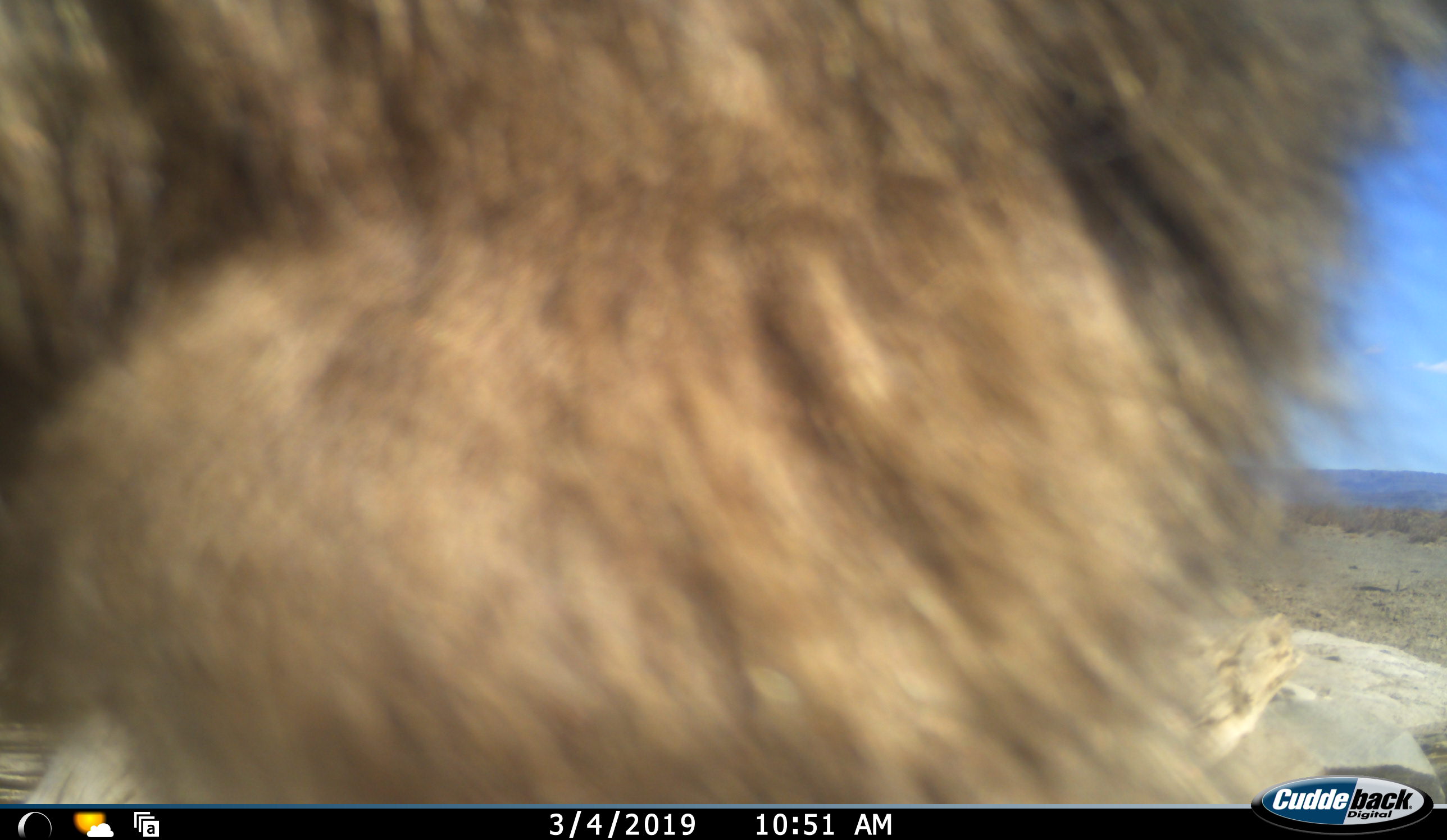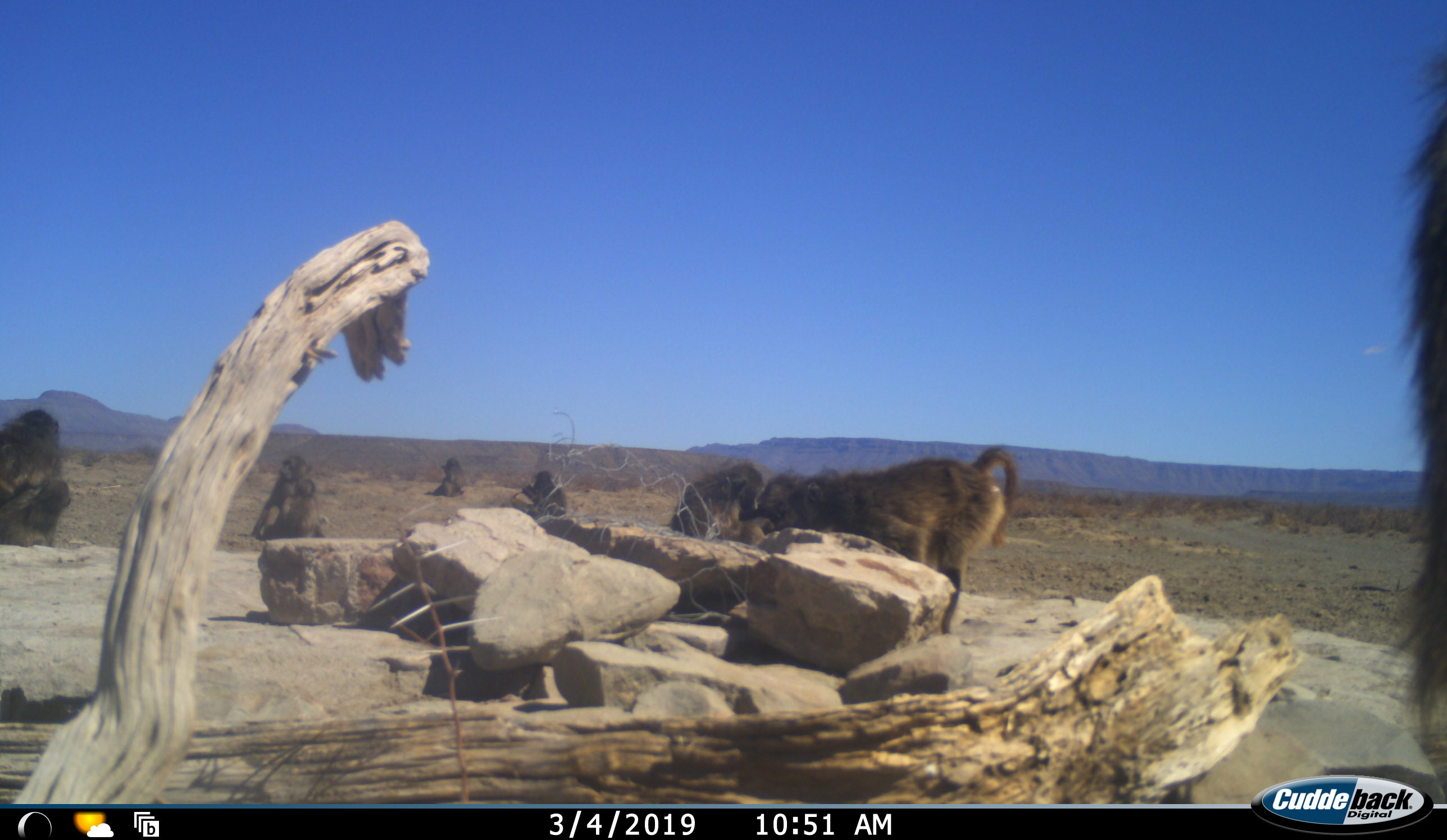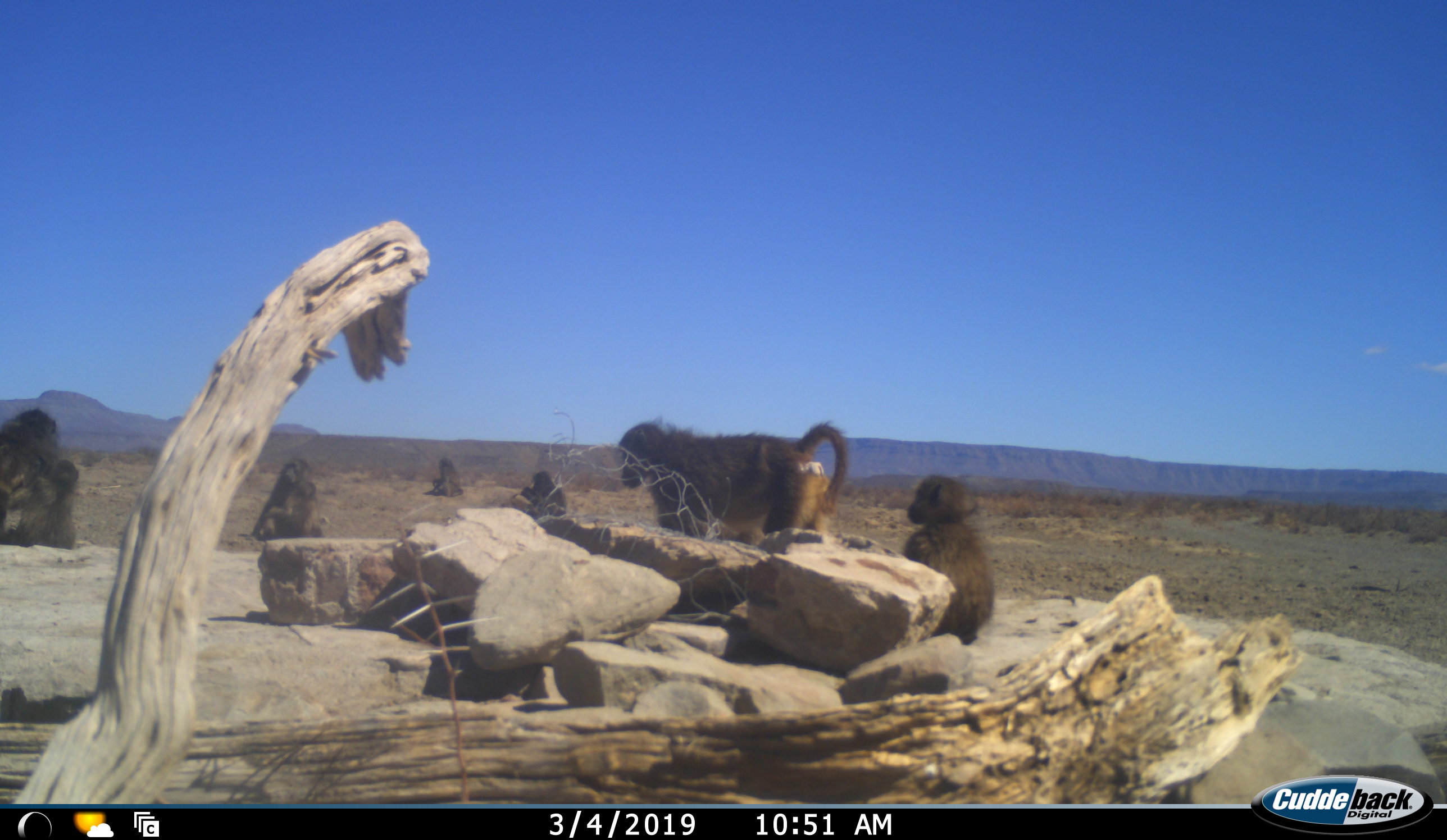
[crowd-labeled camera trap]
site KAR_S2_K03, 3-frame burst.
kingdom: Animalia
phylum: Chordata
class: Mammalia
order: Primates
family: Cercopithecidae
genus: Papio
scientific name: Papio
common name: baboon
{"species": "baboon (Papio)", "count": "9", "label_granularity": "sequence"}